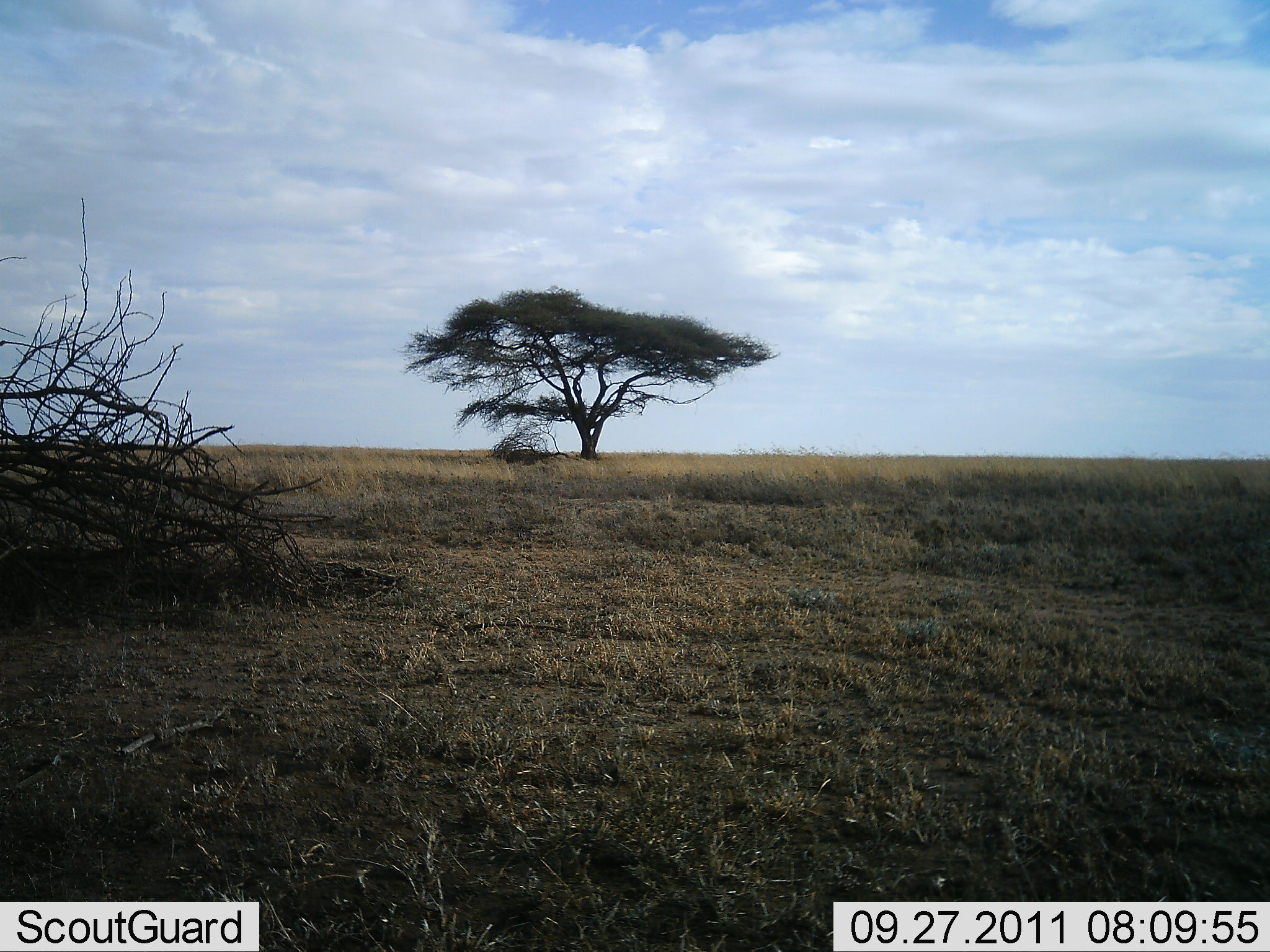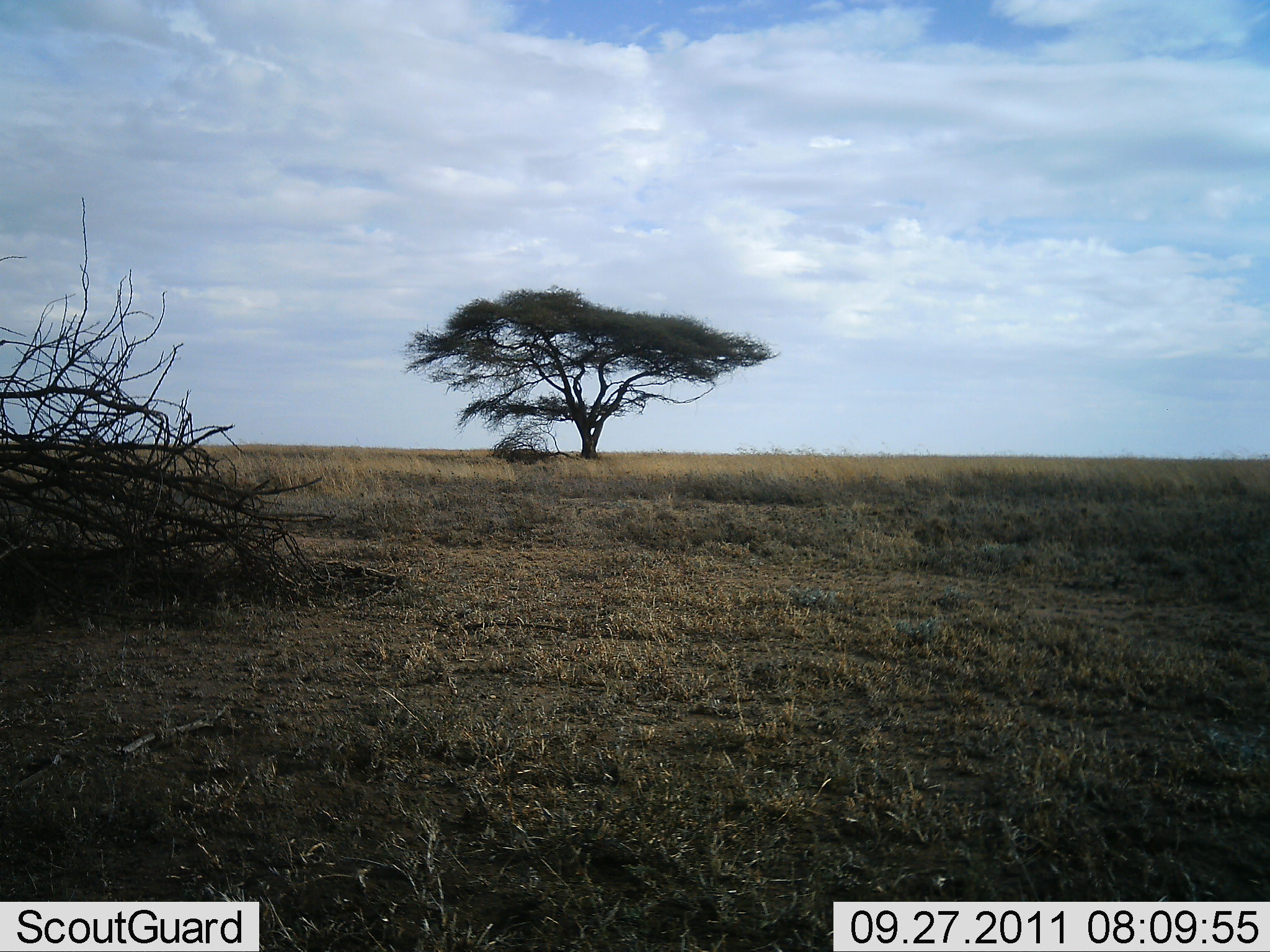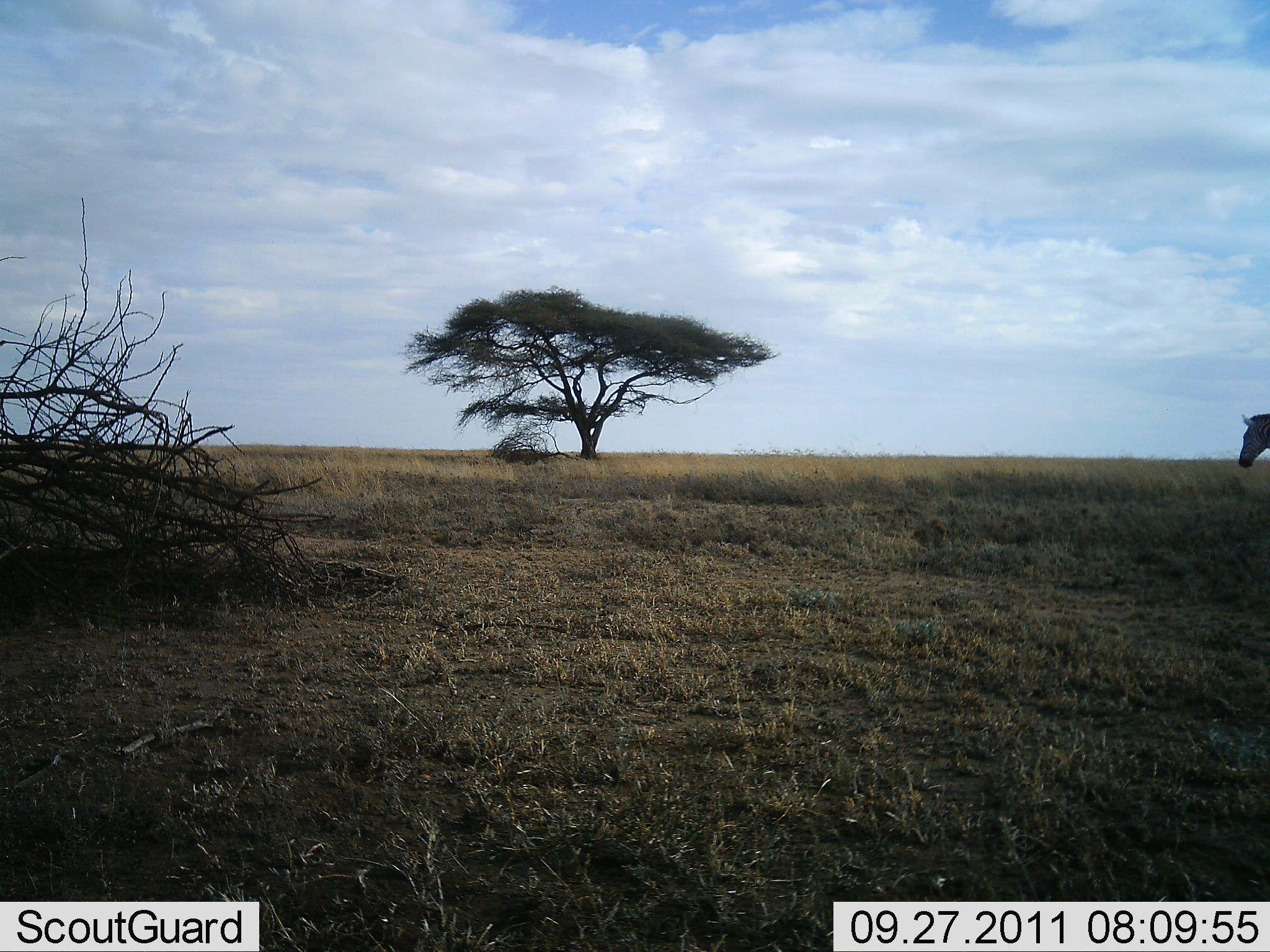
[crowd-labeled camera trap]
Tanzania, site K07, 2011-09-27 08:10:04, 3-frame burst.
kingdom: Animalia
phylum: Chordata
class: Mammalia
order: Perissodactyla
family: Equidae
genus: Equus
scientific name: Equus quagga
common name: plains zebra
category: zebra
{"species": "zebra (plains zebra) (Equus quagga)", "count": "1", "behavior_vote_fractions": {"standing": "0%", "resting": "0%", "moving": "100%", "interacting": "0%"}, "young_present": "0%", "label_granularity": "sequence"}